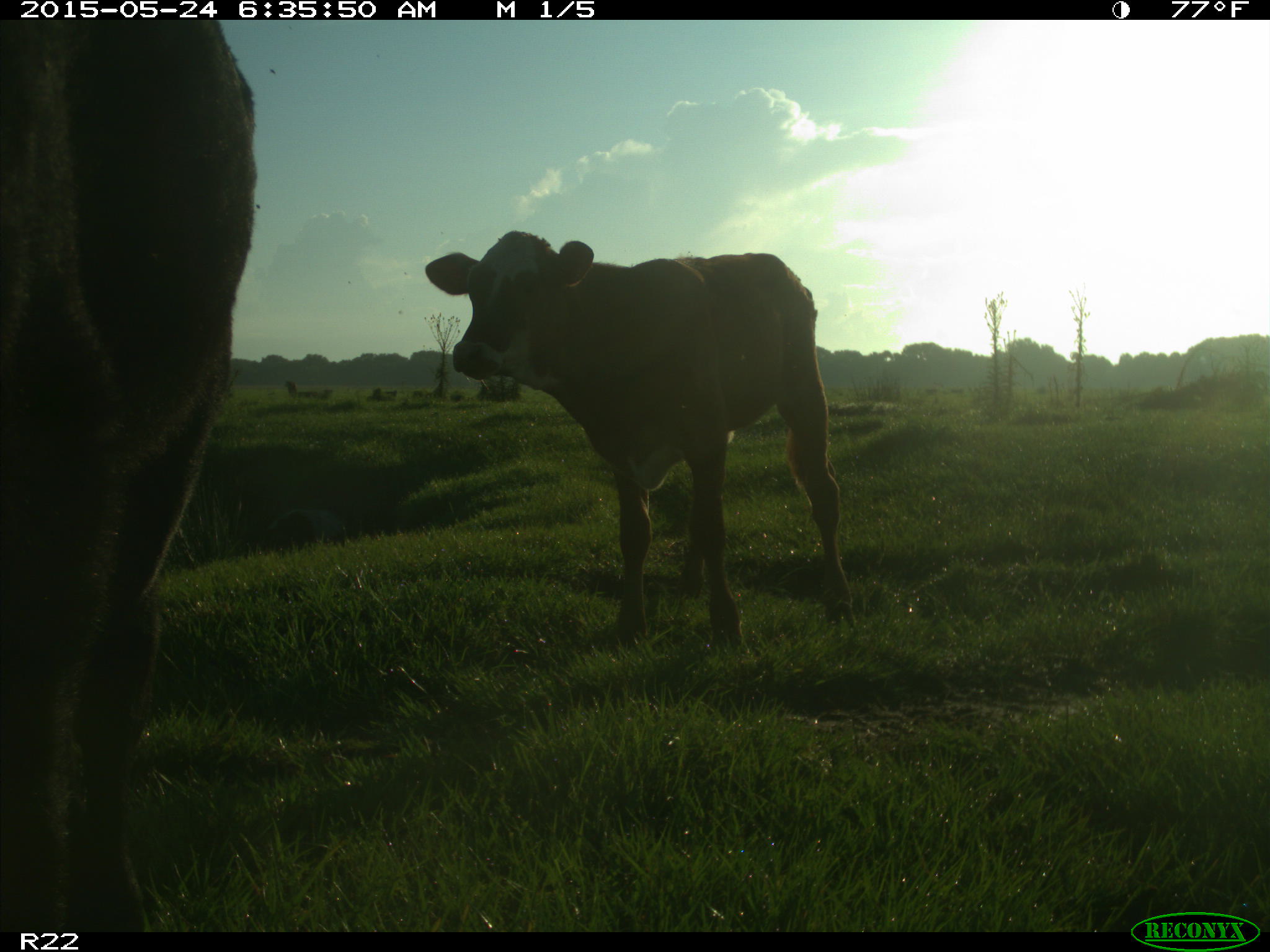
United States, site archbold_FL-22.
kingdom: Animalia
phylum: Chordata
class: Mammalia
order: Artiodactyla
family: Bovidae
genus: Bos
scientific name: Bos taurus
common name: domestic cow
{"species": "Bos taurus (domestic cow)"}